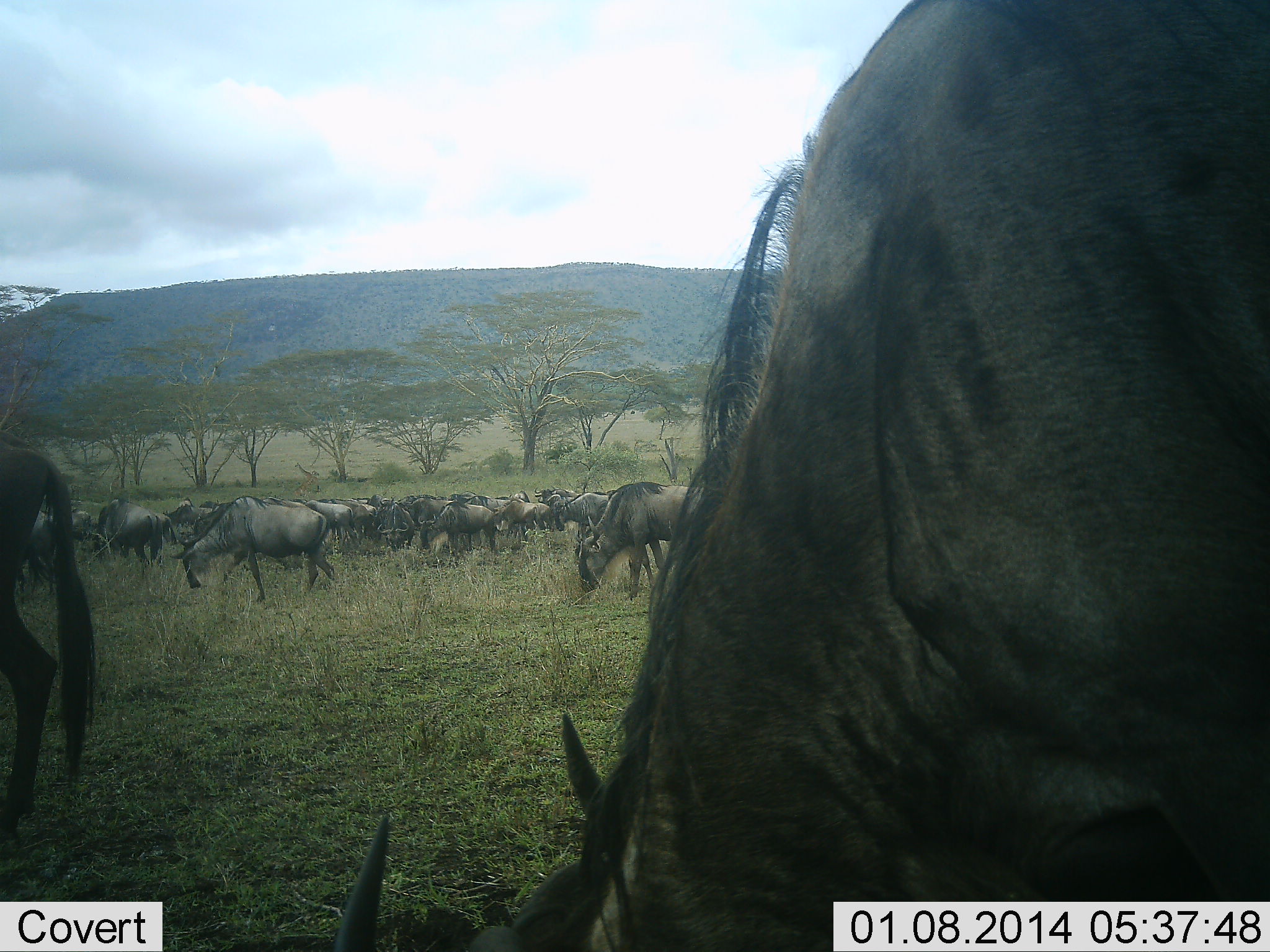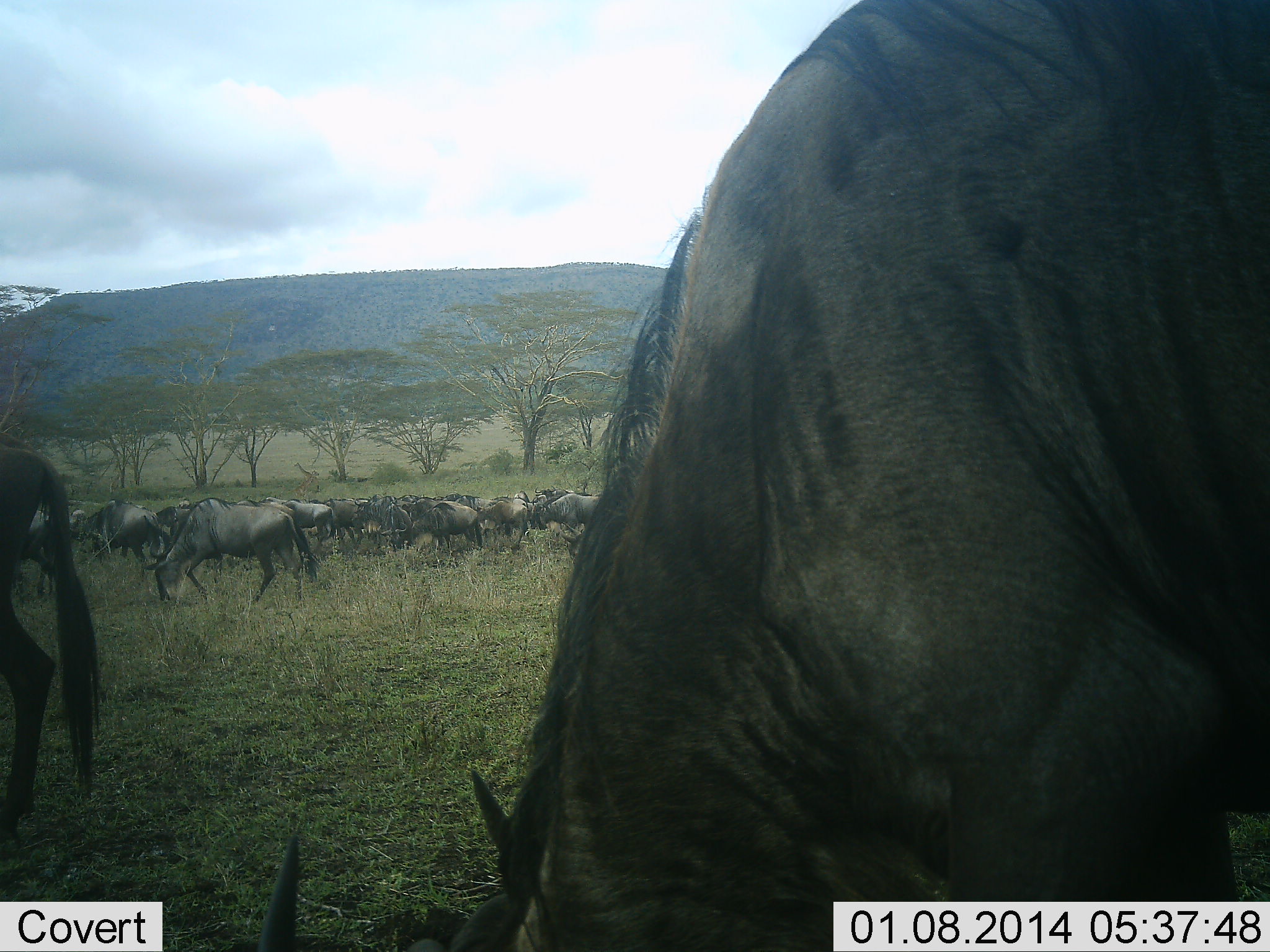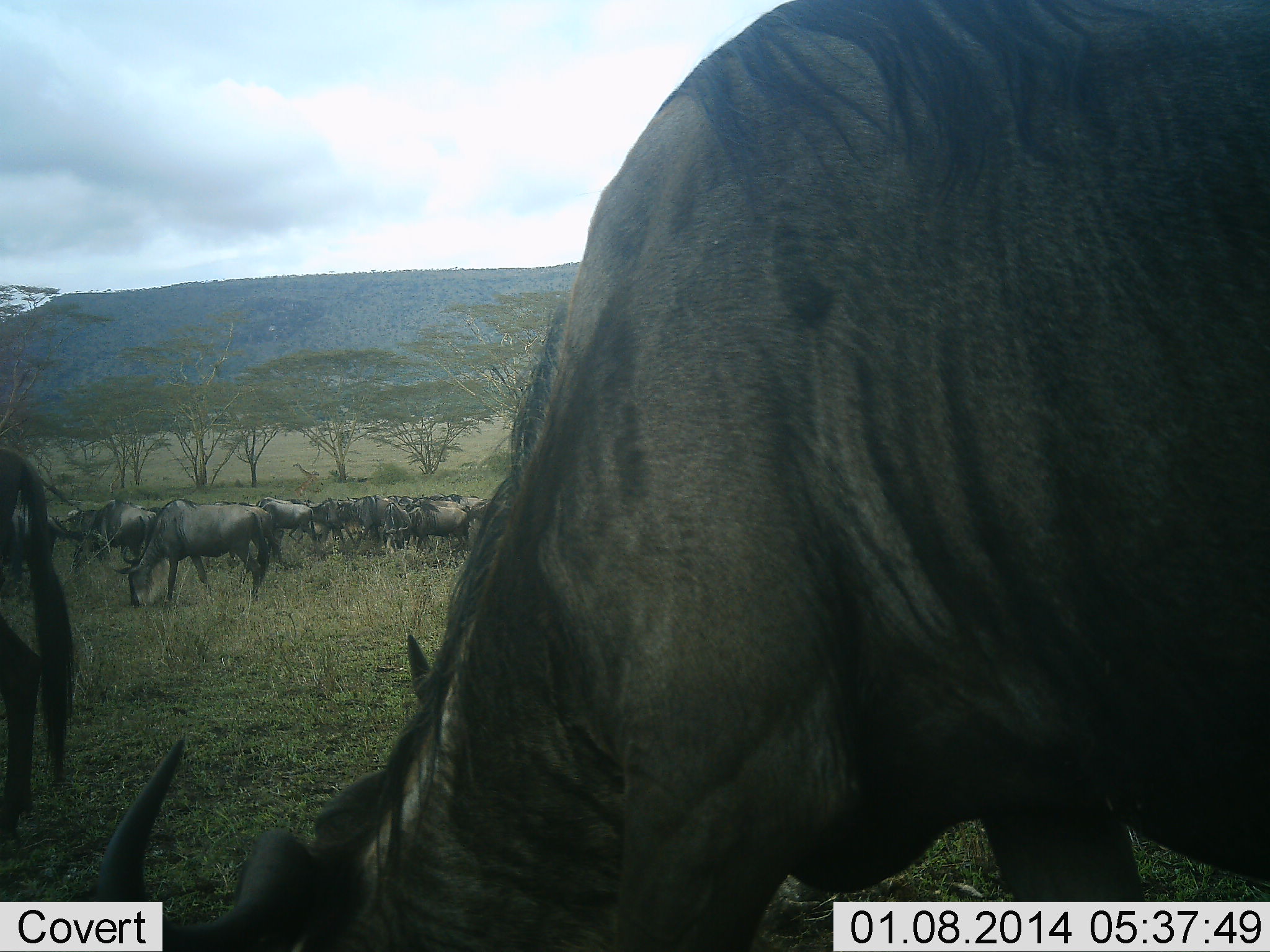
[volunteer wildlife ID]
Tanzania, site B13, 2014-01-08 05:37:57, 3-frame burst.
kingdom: Animalia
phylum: Chordata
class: Mammalia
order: Artiodactyla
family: Bovidae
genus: Connochaetes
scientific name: Connochaetes taurinus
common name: blue wildebeest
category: wildebeest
Wildebeest (blue wildebeest) (Connochaetes taurinus), count 11-50. Behavior (volunteer vote fractions): standing 30%, resting 0%, moving 80%, interacting 0%. Young present (vote fraction): 0%. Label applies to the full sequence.